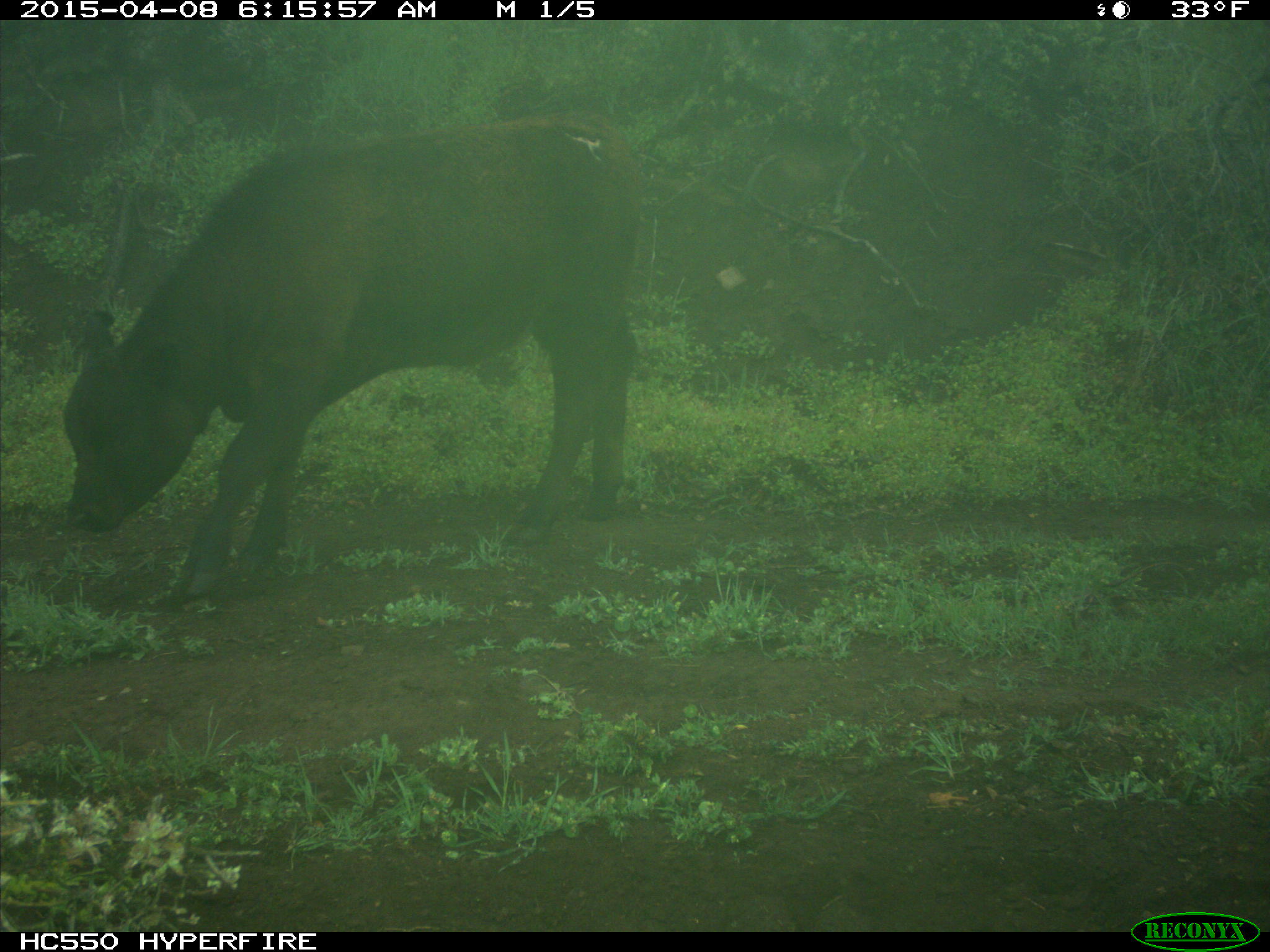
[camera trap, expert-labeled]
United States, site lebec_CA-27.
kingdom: Animalia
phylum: Chordata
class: Mammalia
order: Artiodactyla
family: Bovidae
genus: Bos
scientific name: Bos taurus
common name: domestic cow